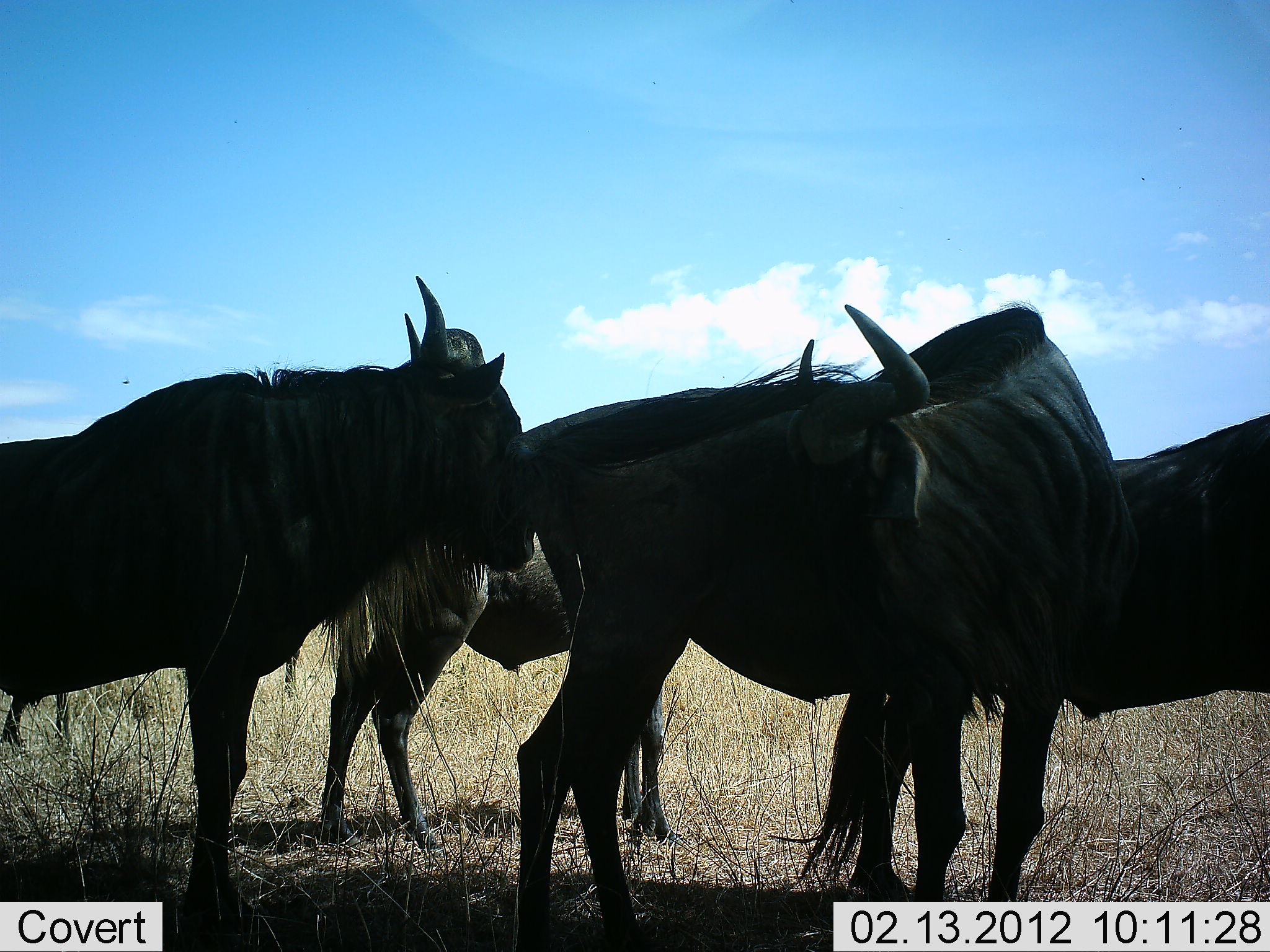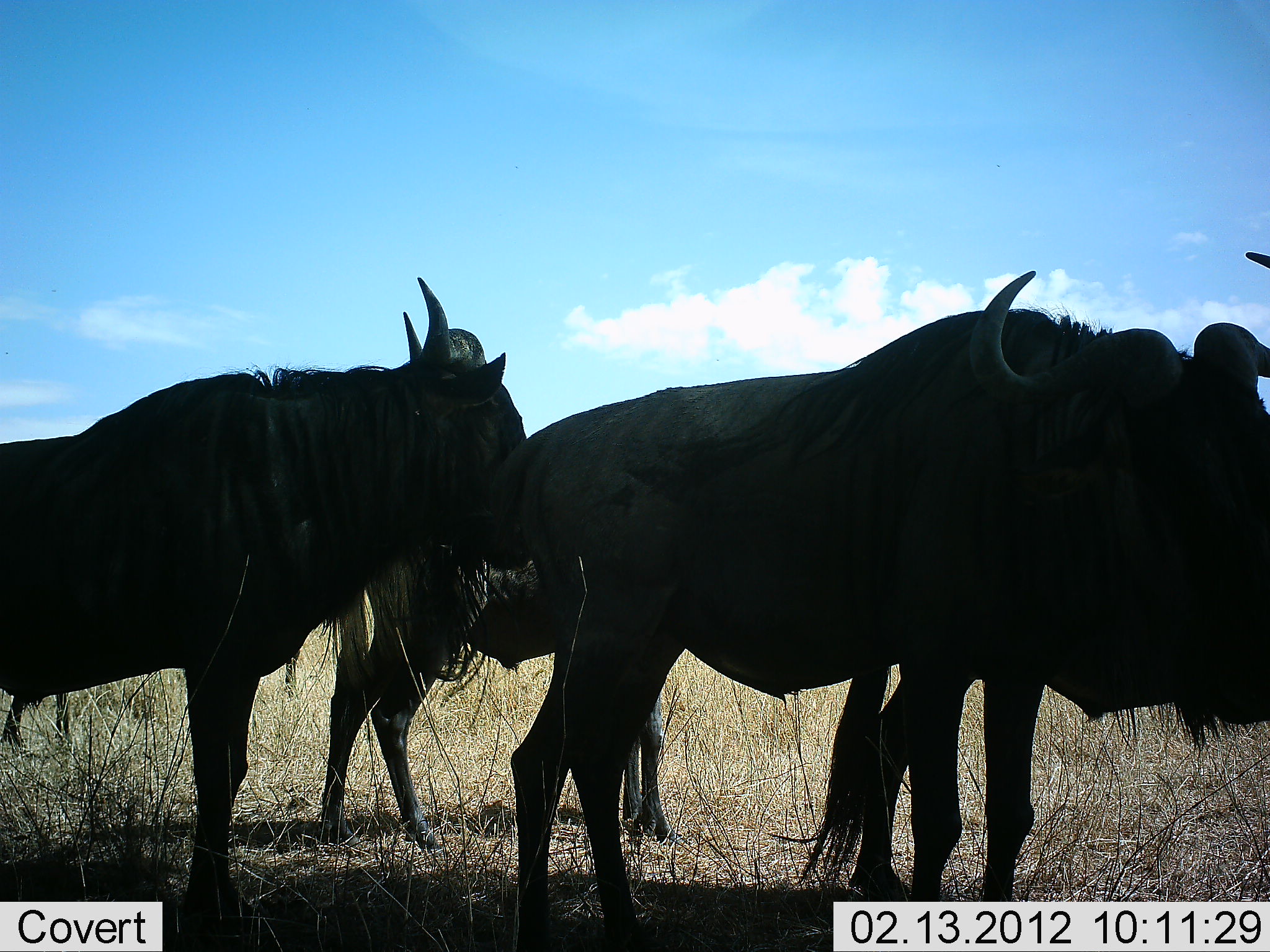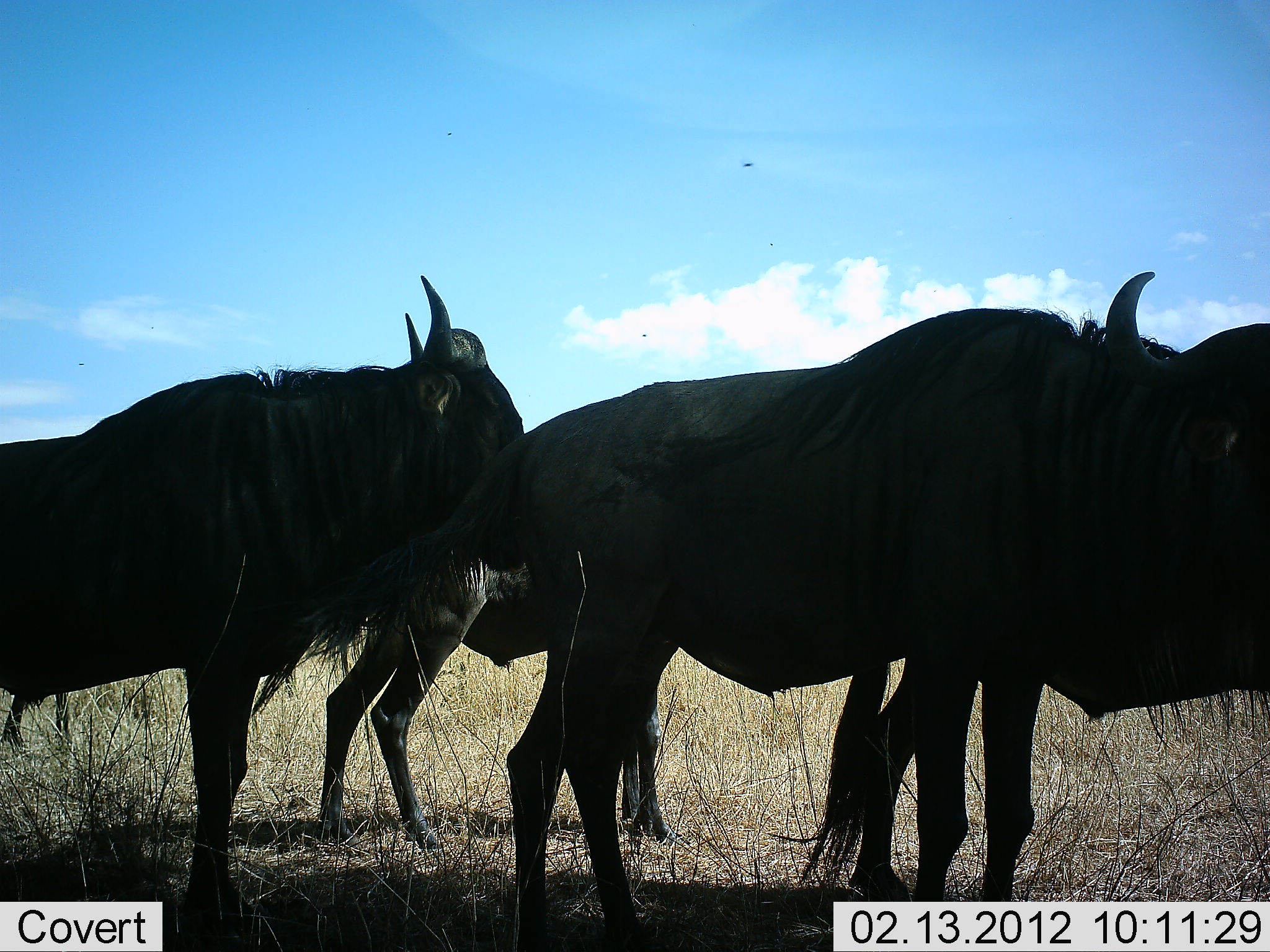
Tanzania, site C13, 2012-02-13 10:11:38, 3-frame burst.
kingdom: Animalia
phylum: Chordata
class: Mammalia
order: Artiodactyla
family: Bovidae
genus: Connochaetes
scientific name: Connochaetes taurinus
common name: blue wildebeest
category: wildebeest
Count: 4.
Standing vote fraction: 93%.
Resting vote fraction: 15%.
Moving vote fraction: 0%.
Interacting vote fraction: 0%.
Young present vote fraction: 11%.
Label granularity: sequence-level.